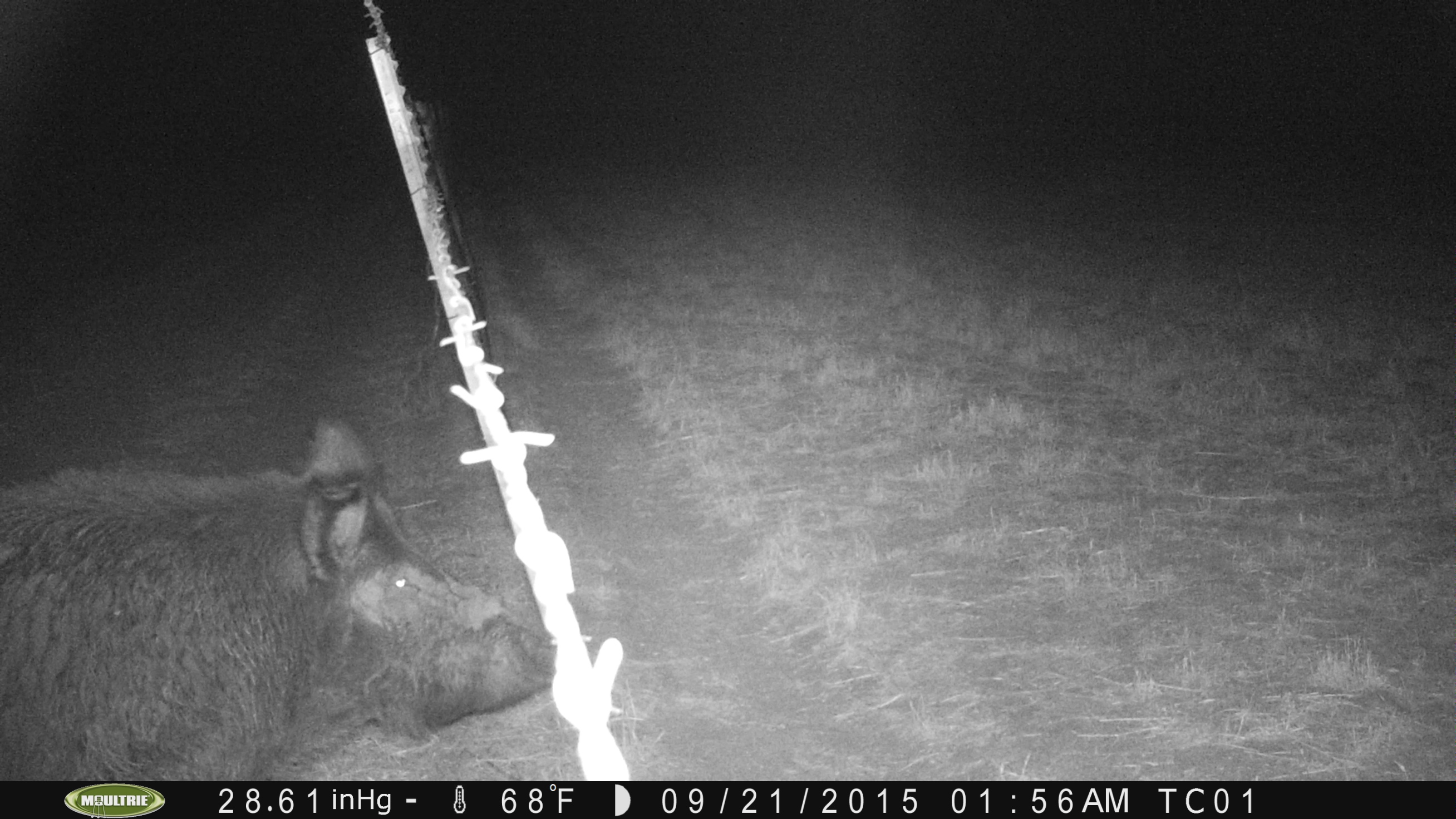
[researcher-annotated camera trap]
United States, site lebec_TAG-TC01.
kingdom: Animalia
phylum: Chordata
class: Mammalia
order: Artiodactyla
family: Suidae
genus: Sus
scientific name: Sus scrofa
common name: wild boar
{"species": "Sus scrofa (wild boar)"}